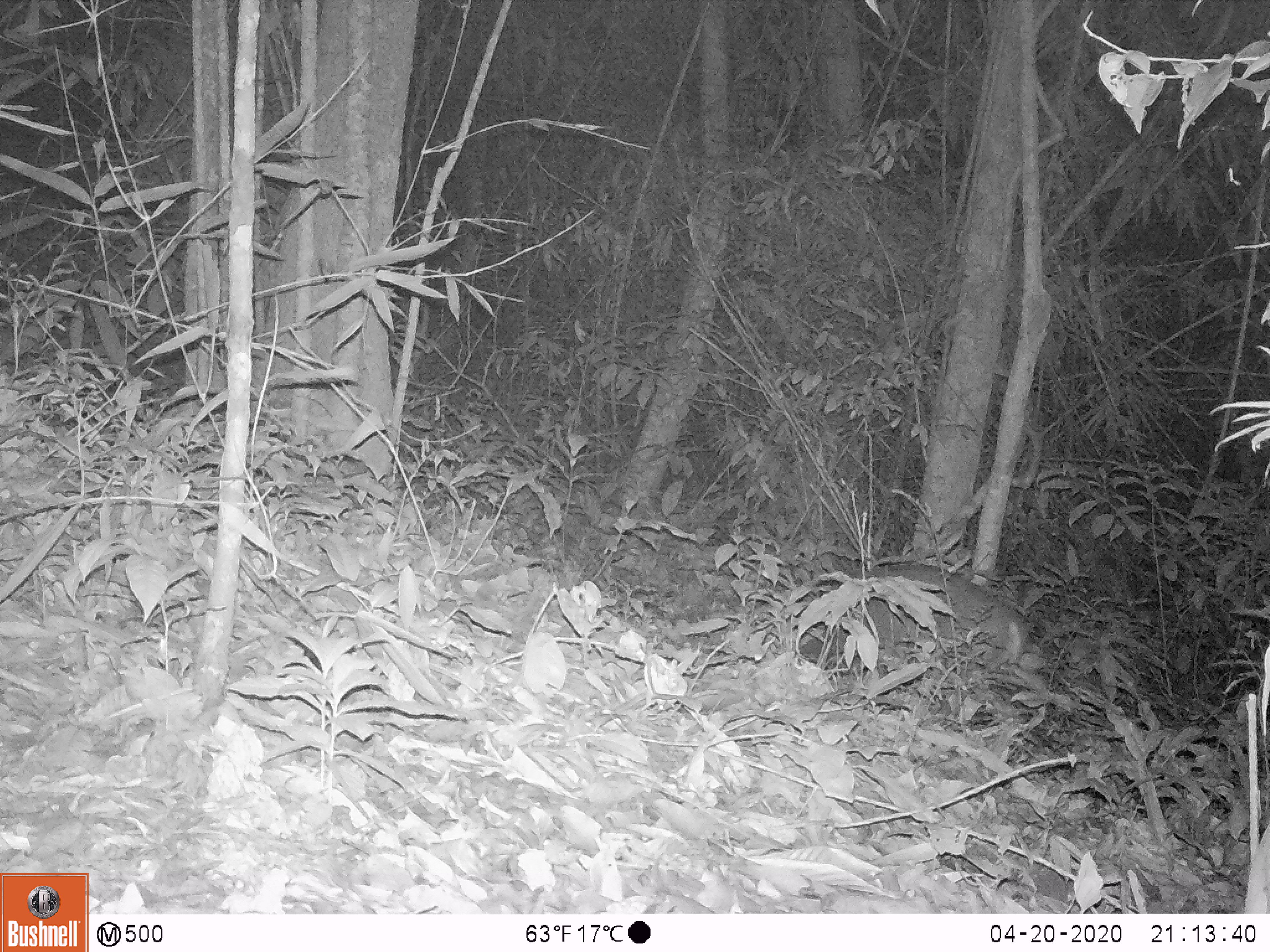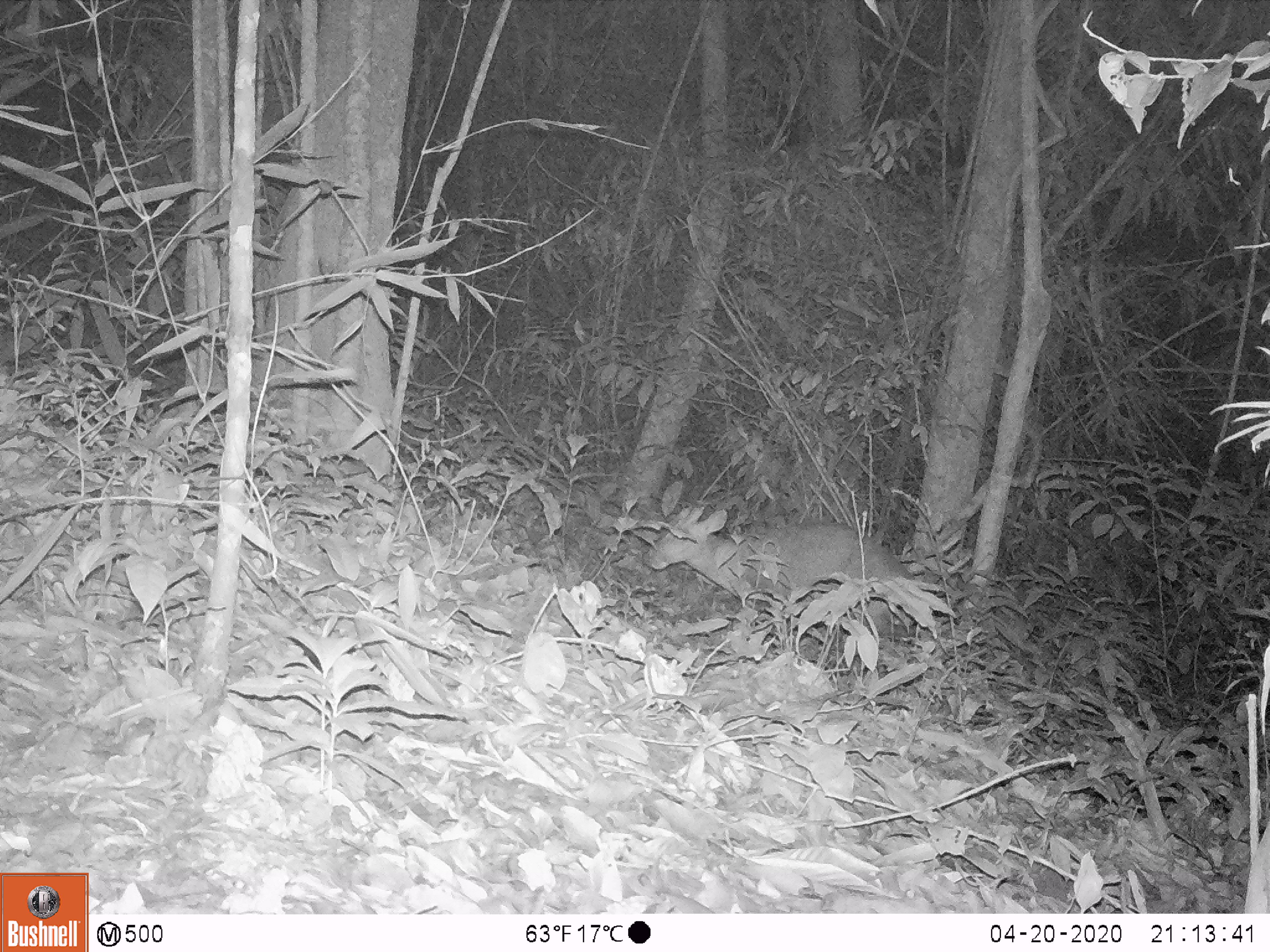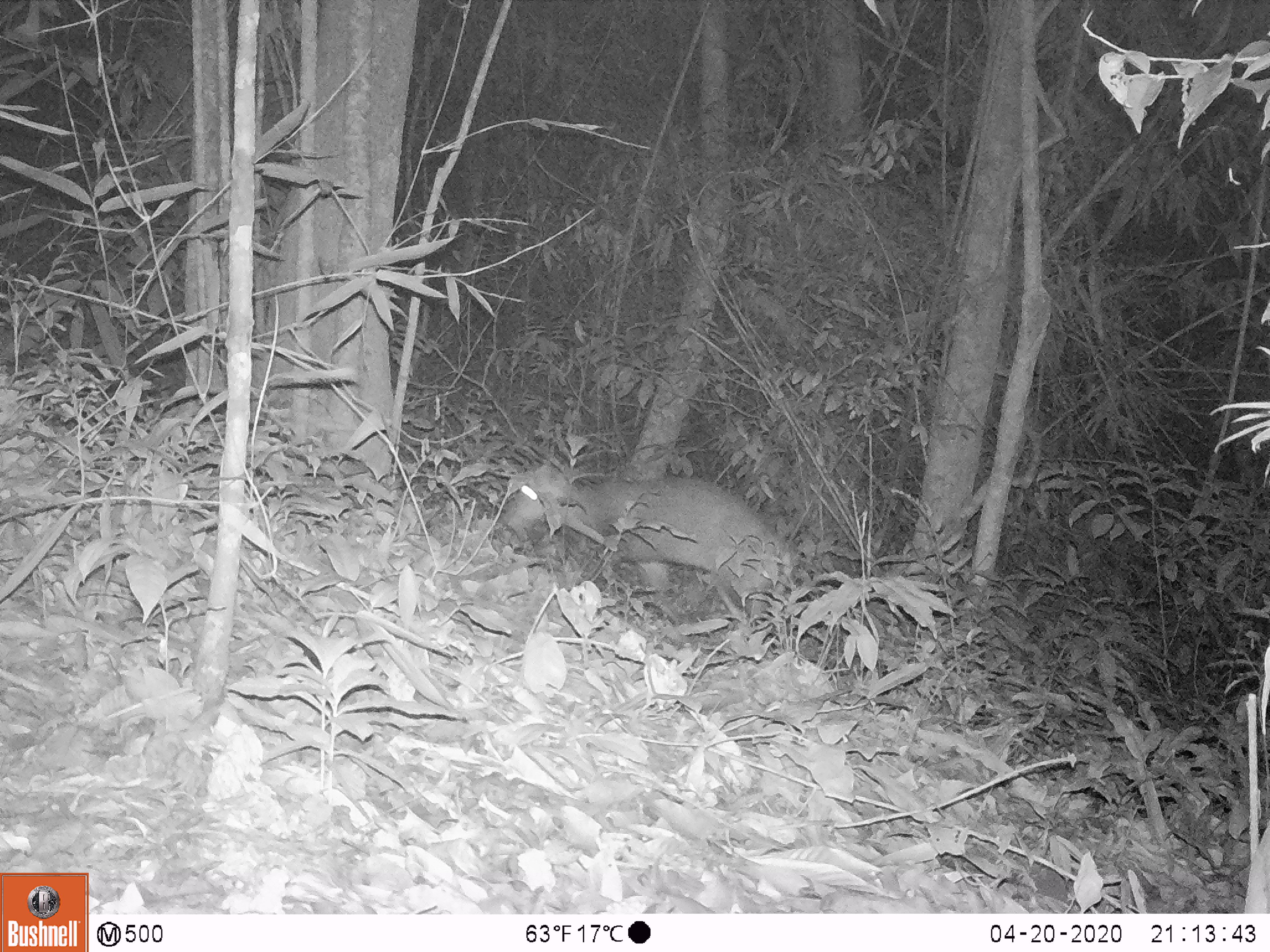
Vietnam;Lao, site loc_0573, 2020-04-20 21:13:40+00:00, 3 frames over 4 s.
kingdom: Animalia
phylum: Chordata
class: Mammalia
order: Artiodactyla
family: Cervidae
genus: Muntiacus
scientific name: Muntiacus rooseveltorum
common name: roosevelt's muntjac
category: roosevelts muntjac group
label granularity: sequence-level